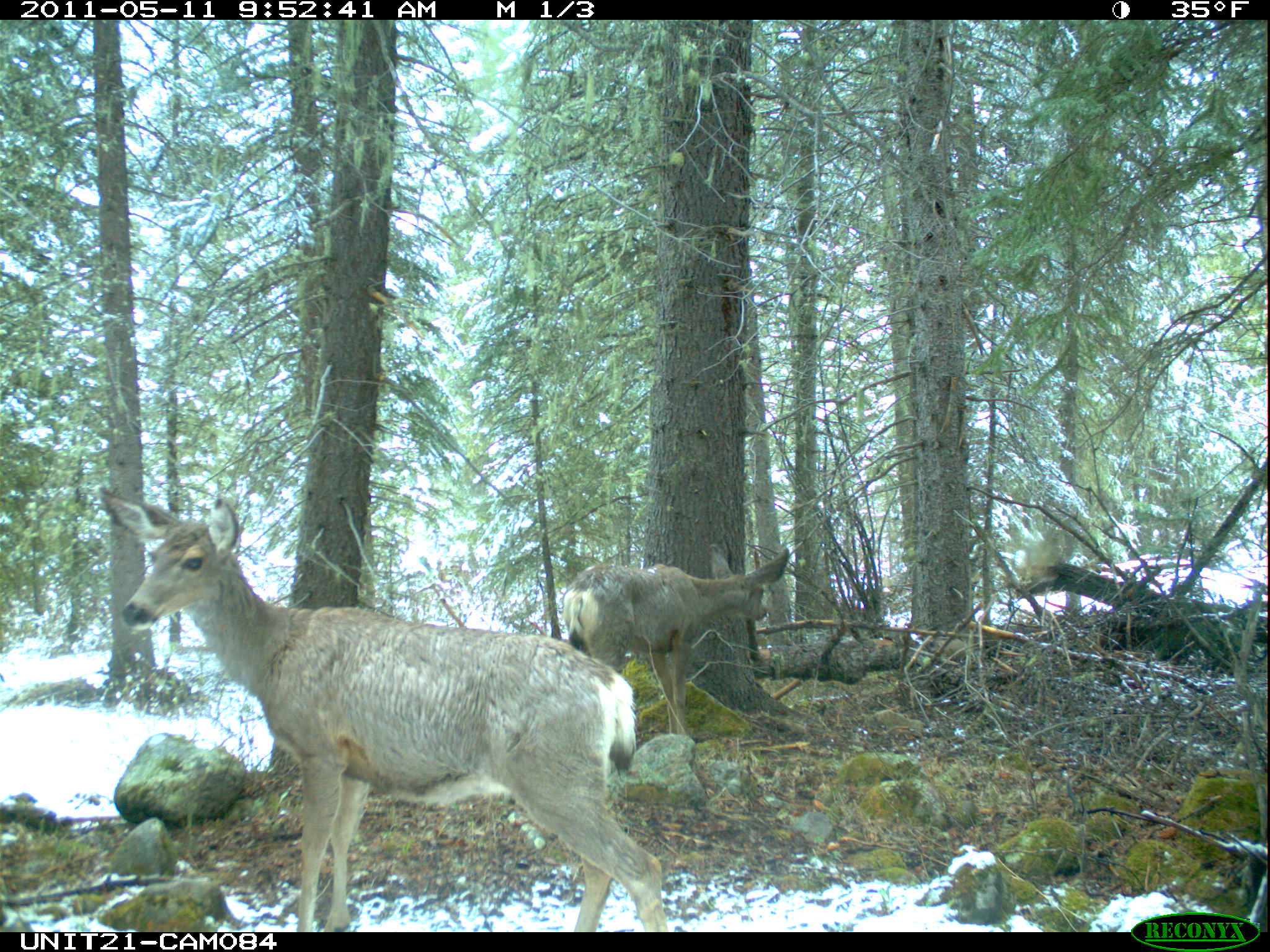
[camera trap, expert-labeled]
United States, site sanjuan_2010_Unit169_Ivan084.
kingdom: Animalia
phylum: Chordata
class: Mammalia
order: Artiodactyla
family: Cervidae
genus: Odocoileus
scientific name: Odocoileus hemionus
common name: mule deer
Odocoileus hemionus (mule deer).